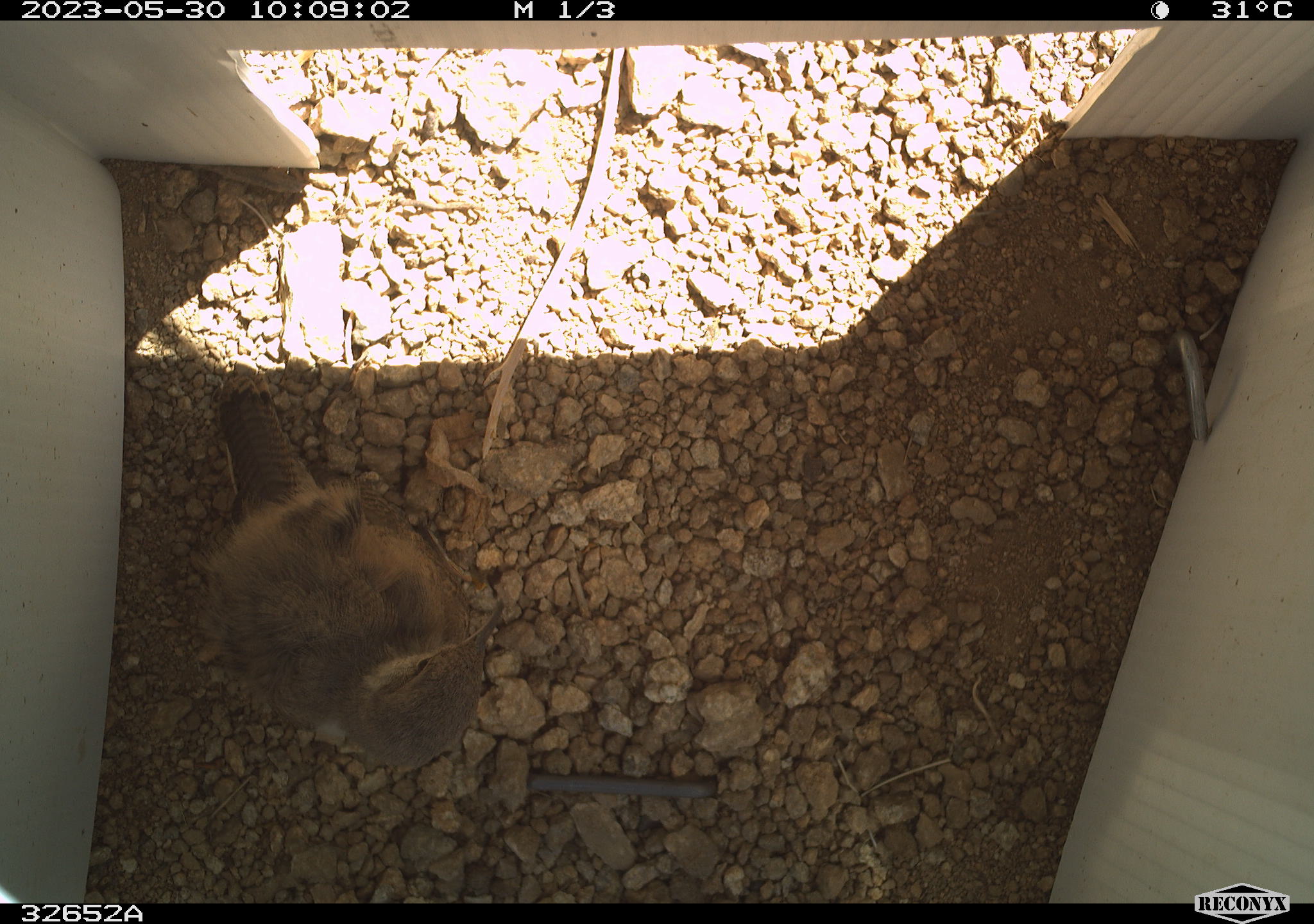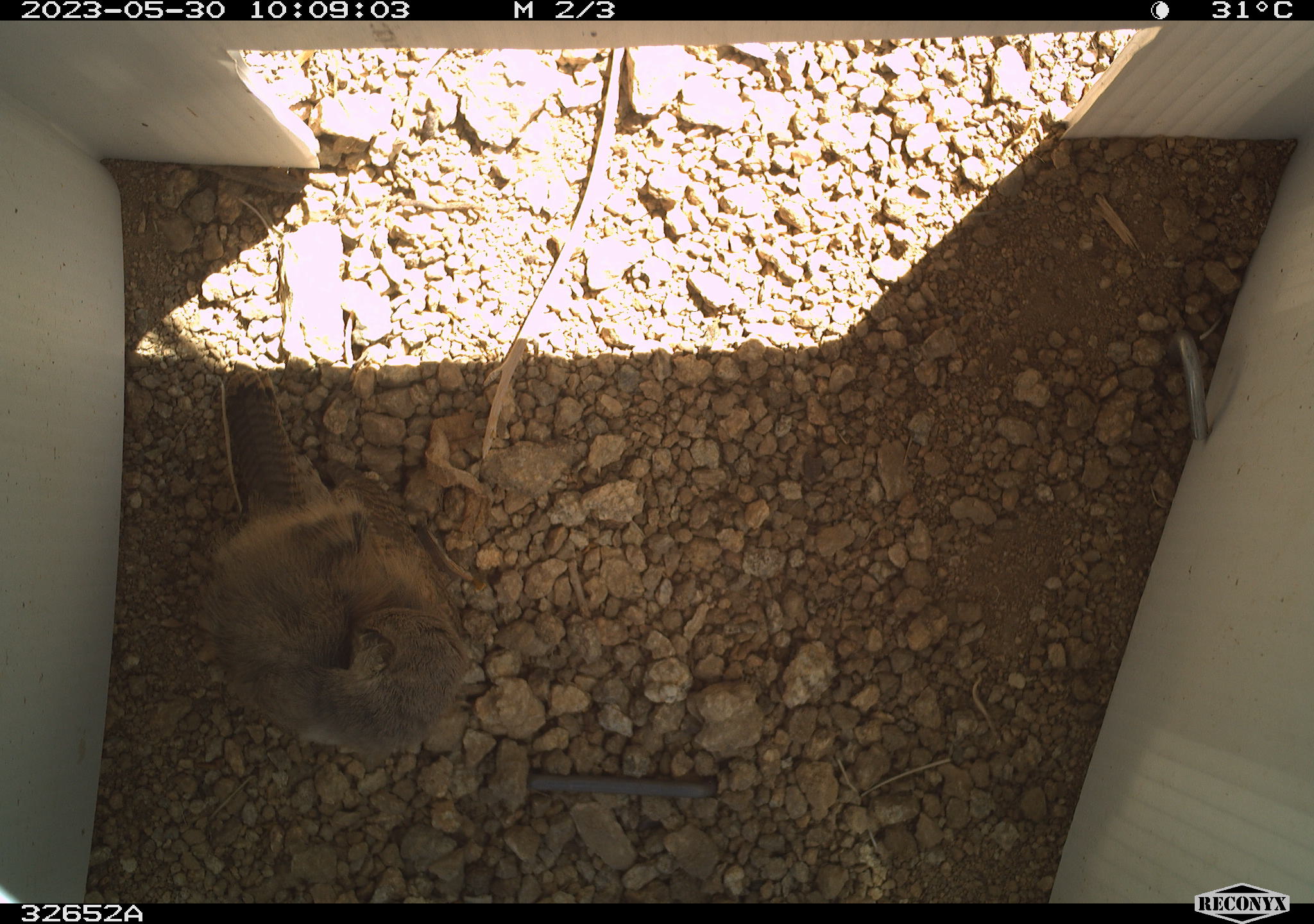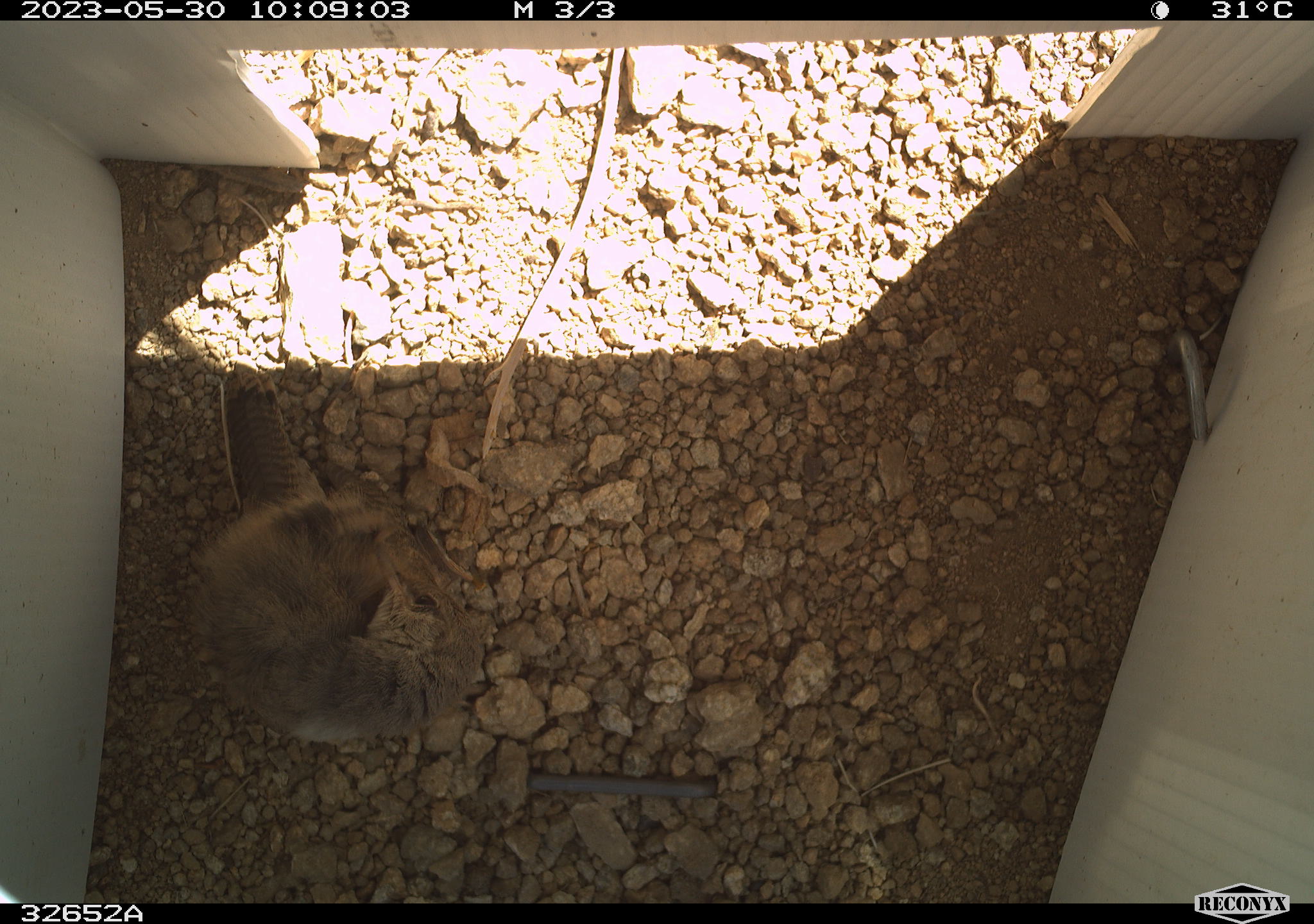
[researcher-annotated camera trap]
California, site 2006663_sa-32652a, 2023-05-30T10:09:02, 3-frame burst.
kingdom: Animalia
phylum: Chordata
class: Aves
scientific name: Aves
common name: bird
Bird (Aves).